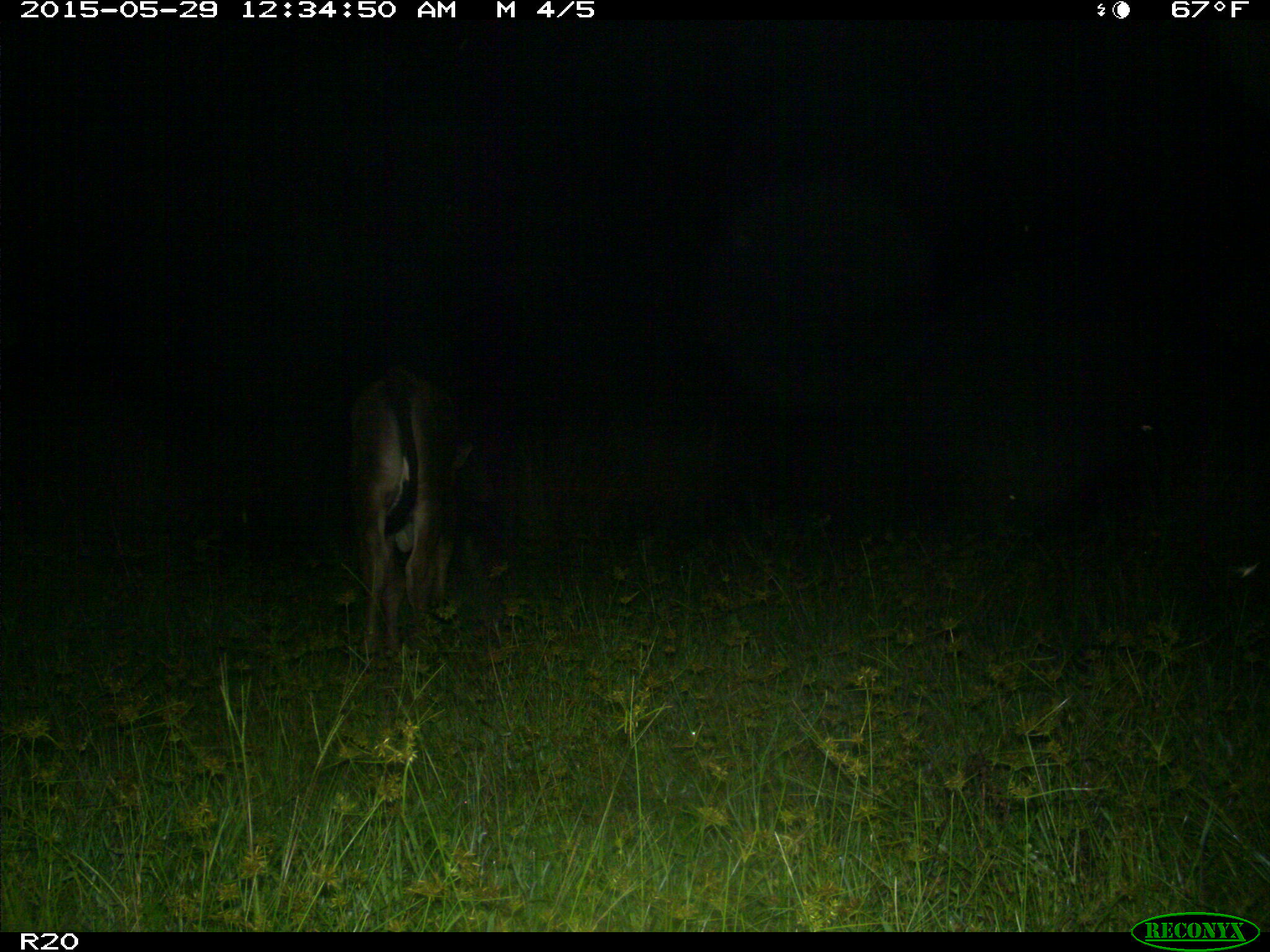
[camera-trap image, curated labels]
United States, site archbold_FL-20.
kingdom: Animalia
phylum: Chordata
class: Mammalia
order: Artiodactyla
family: Bovidae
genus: Bos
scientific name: Bos taurus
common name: domestic cow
Bos taurus (domestic cow).